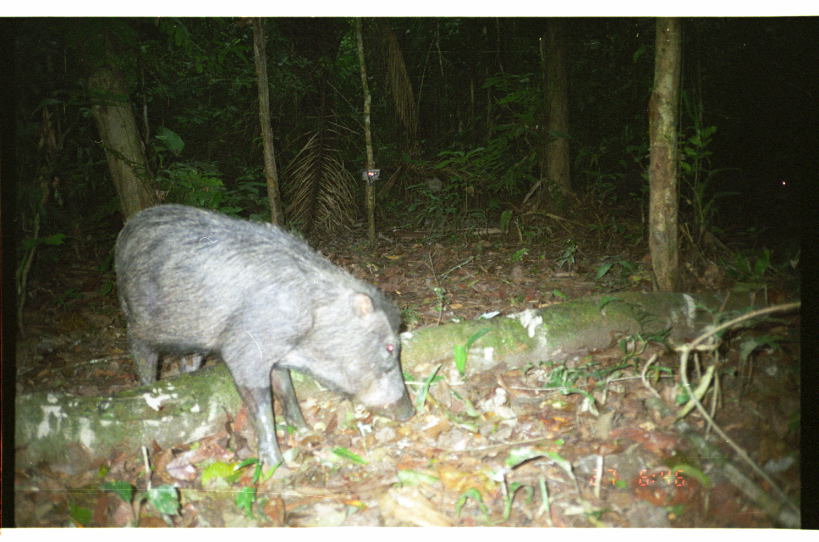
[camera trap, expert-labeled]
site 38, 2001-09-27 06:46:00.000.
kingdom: Animalia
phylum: Chordata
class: Mammalia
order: Artiodactyla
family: Tayassuidae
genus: Tayassu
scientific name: Tayassu pecari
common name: white-lipped peccary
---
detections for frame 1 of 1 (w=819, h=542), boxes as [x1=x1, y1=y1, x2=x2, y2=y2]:
tayassu pecari: [x1=111, y1=201, x2=419, y2=477]